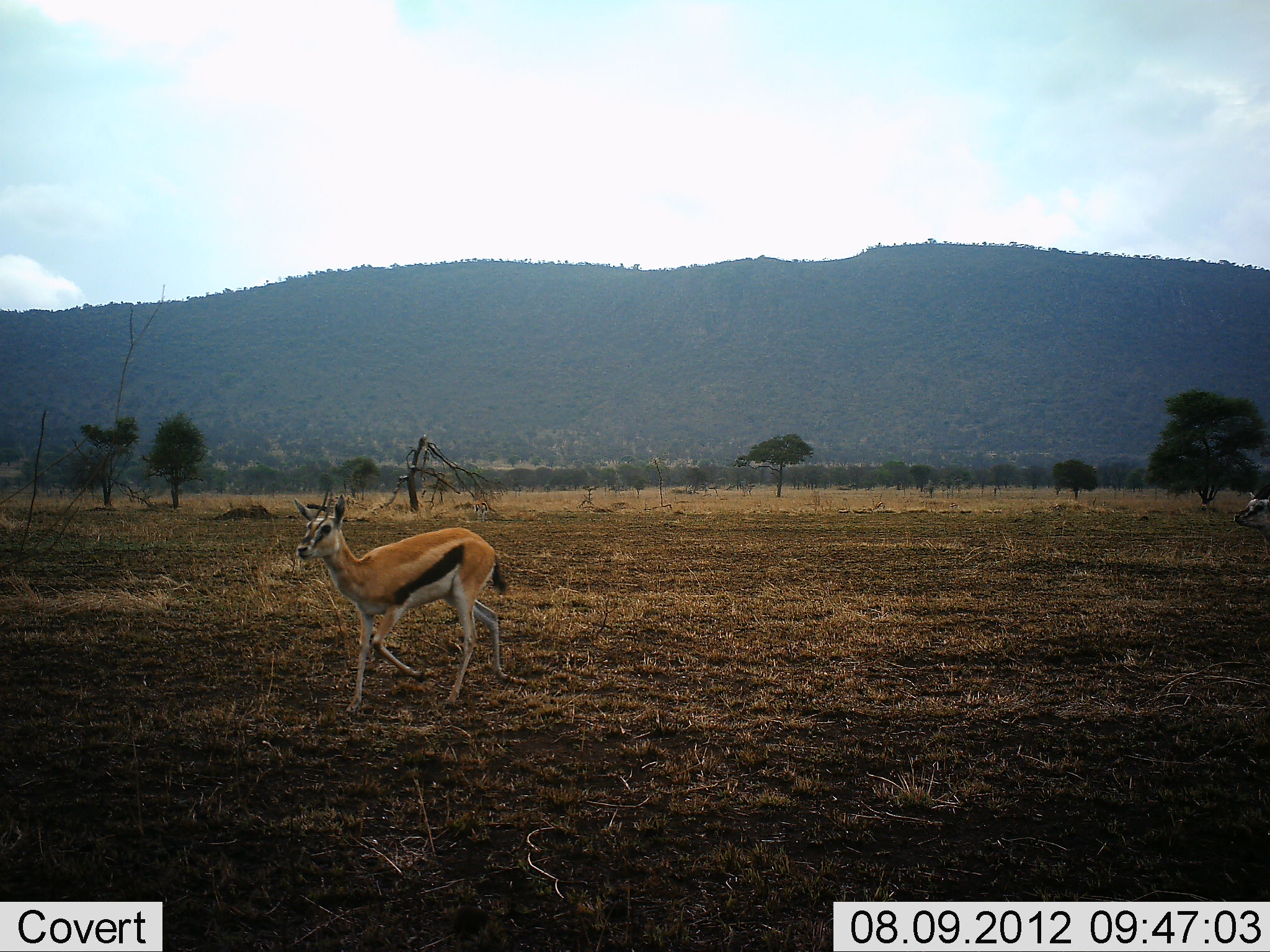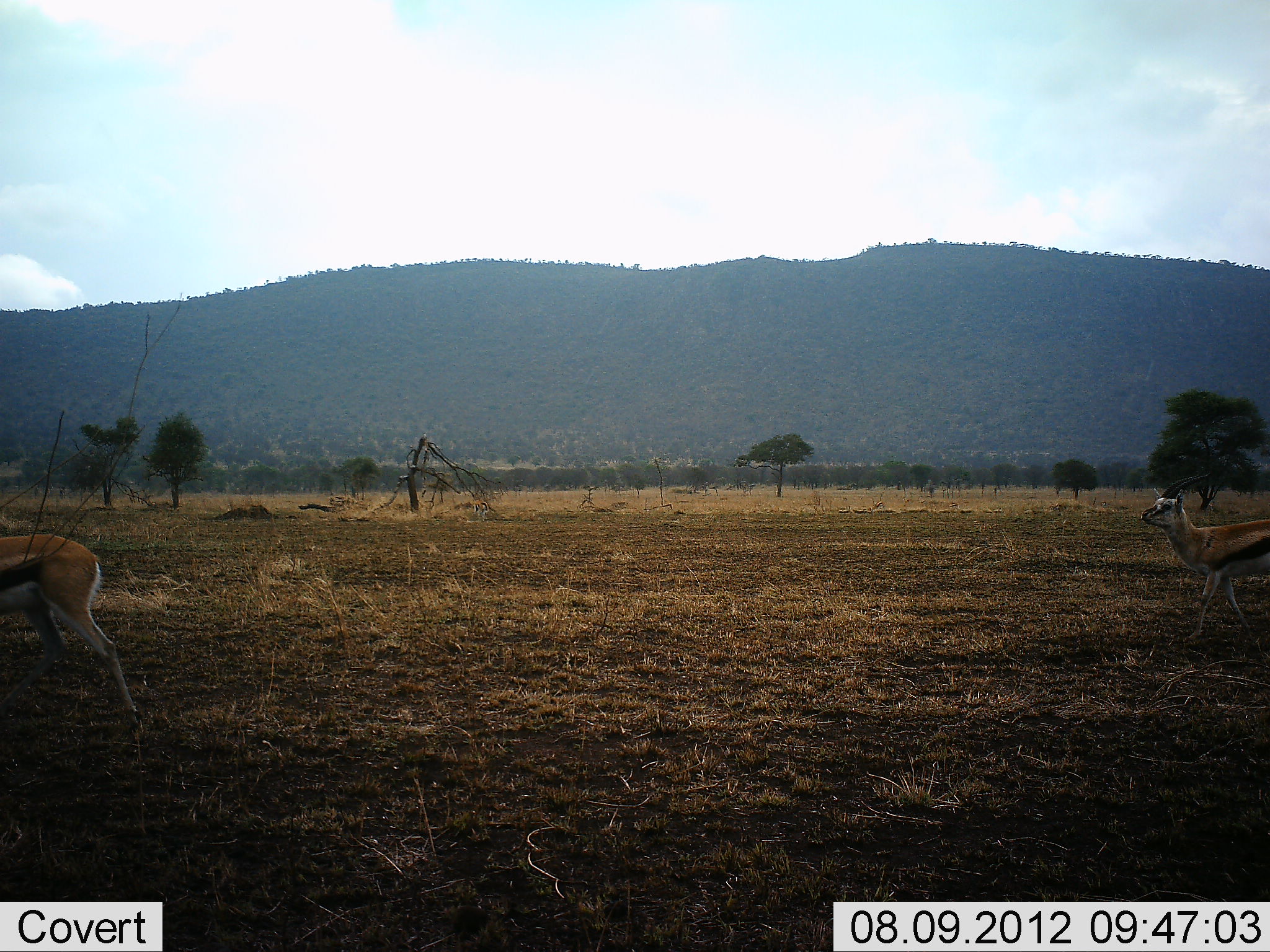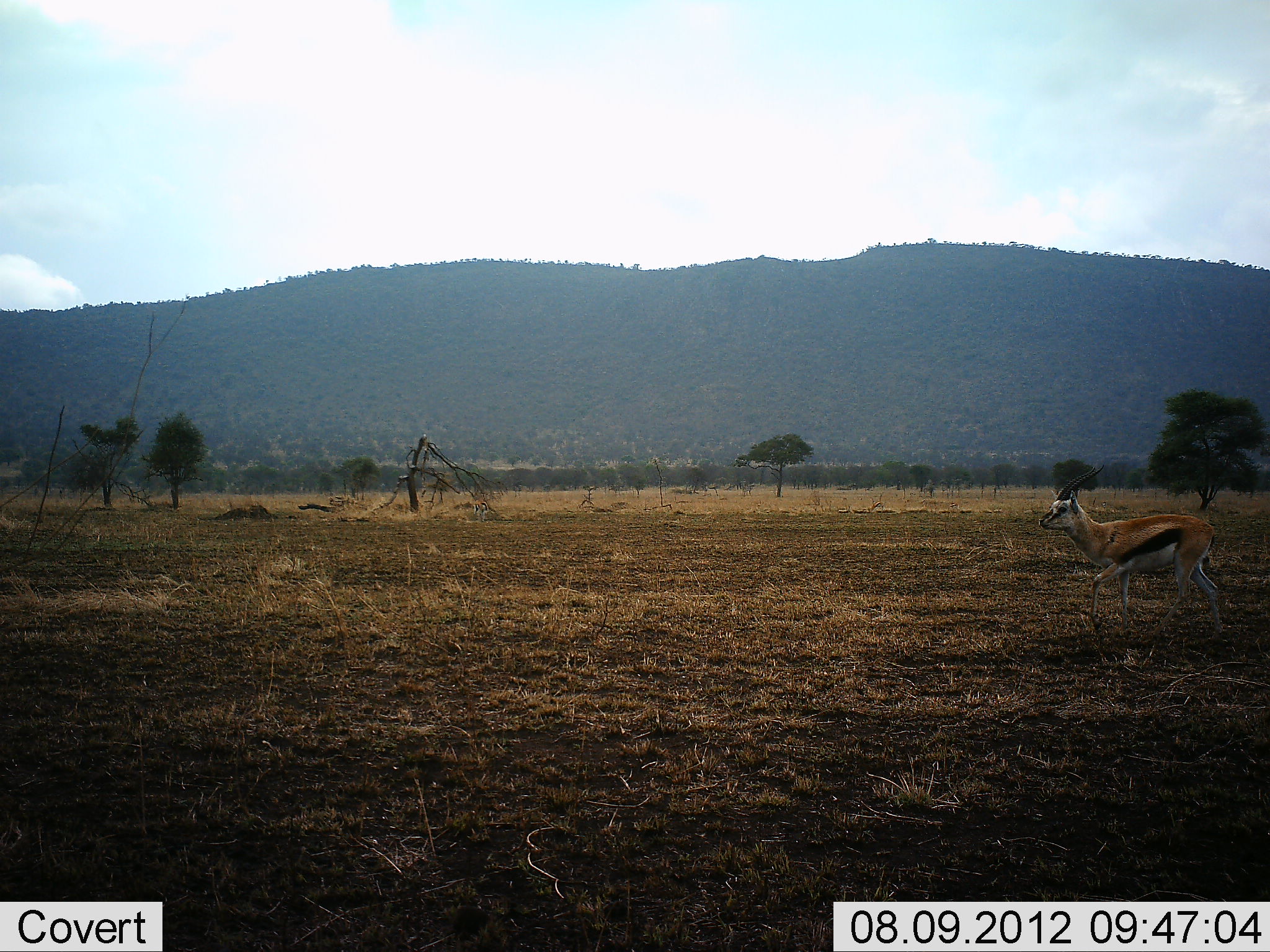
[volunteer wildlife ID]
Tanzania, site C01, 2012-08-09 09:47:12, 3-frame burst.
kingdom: Animalia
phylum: Chordata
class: Mammalia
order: Artiodactyla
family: Bovidae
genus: Eudorcas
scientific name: Eudorcas thomsonii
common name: thomson's gazelle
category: gazellethomsons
Gazellethomsons (thomson's gazelle) (Eudorcas thomsonii), count 2. Behavior (volunteer vote fractions): standing 10%, resting 0%, moving 90%, interacting 0%. Young present (vote fraction): 0%. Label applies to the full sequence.